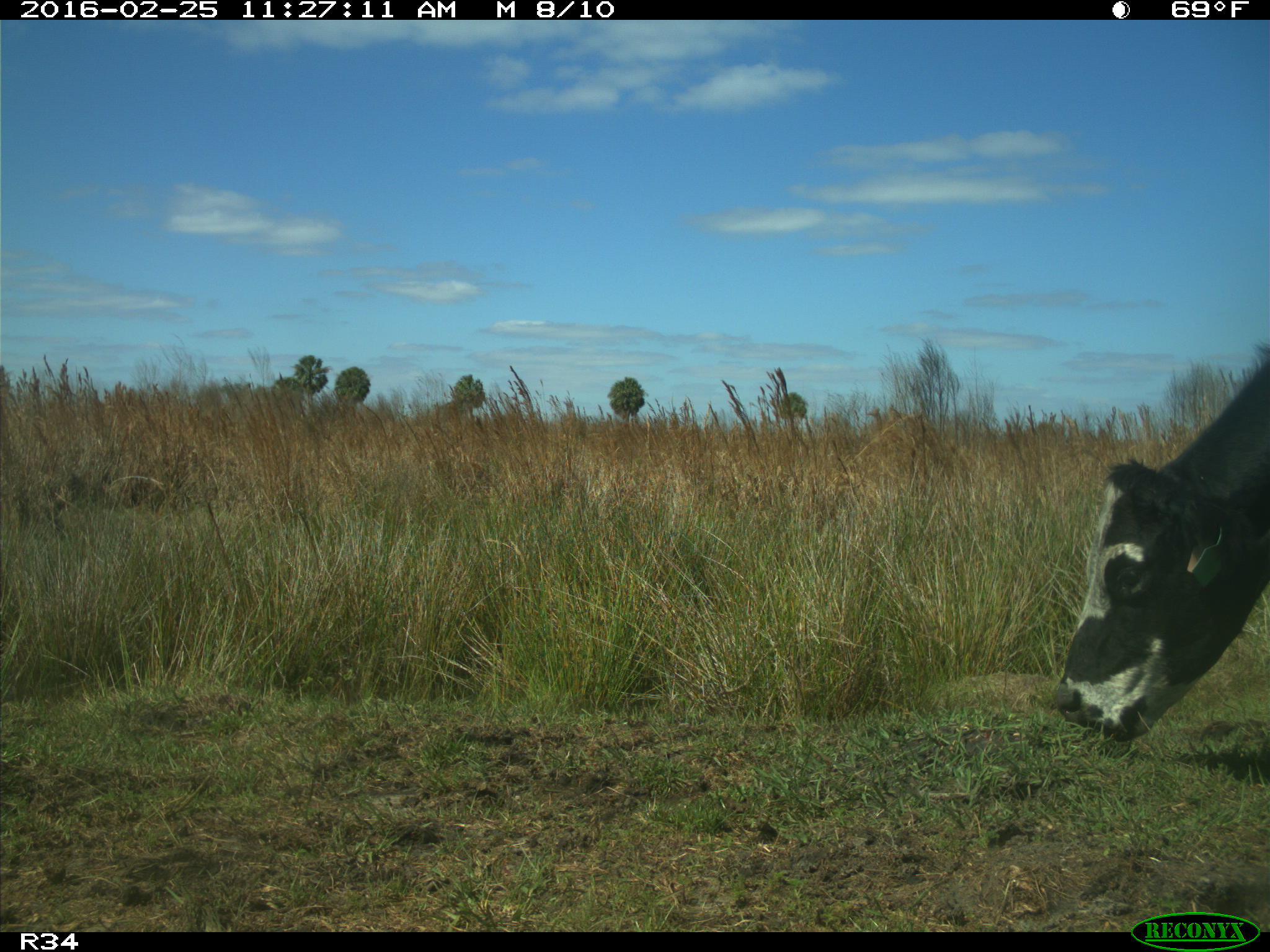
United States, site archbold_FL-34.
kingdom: Animalia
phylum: Chordata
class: Mammalia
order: Artiodactyla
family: Bovidae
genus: Bos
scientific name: Bos taurus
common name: domestic cow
Bos taurus (domestic cow).